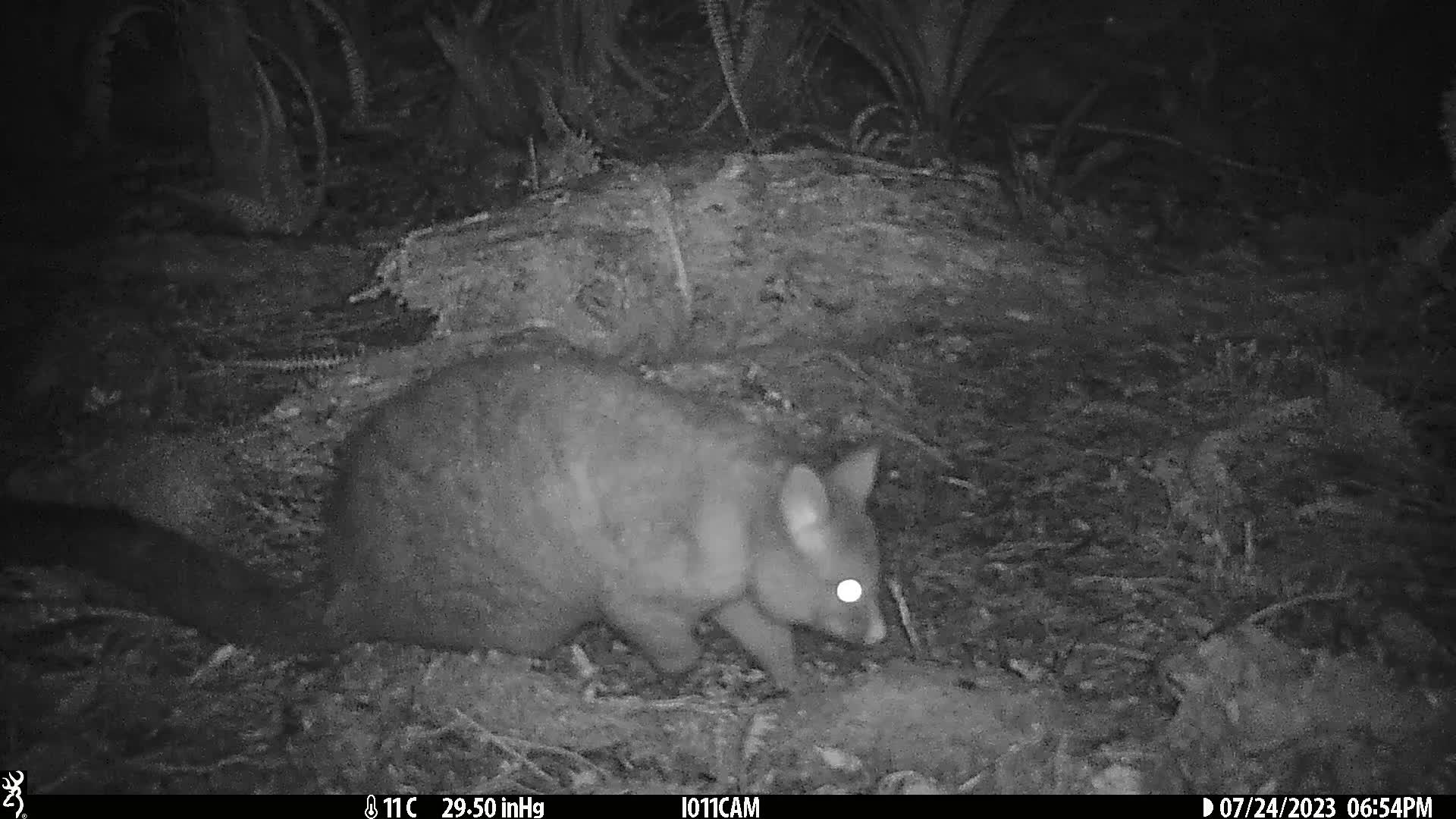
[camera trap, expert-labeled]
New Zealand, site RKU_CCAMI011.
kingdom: Animalia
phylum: Chordata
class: Mammalia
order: Diprotodontia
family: Phalangeridae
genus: Trichosurus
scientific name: Trichosurus vulpecula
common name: common brushtail possum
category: possum